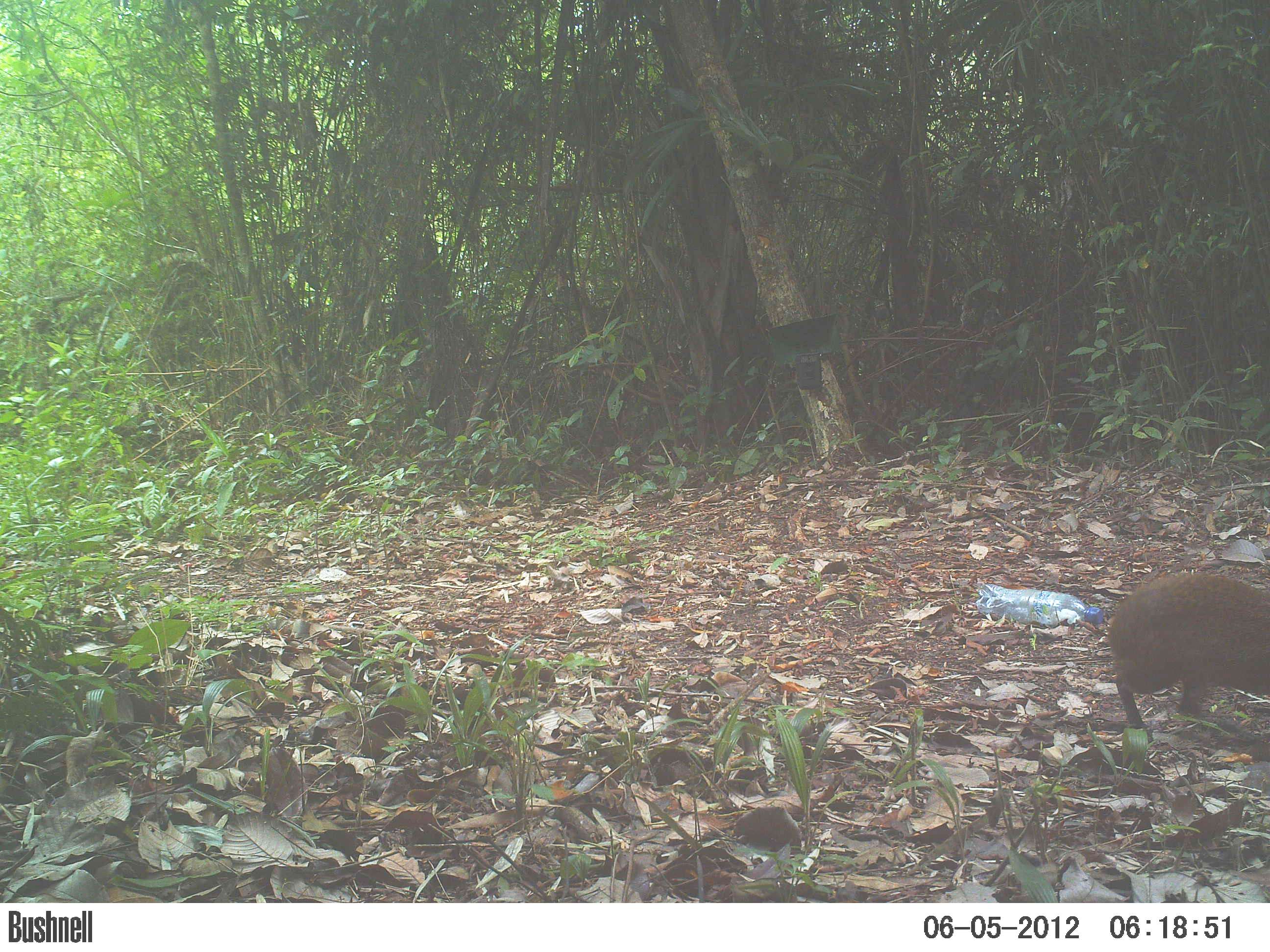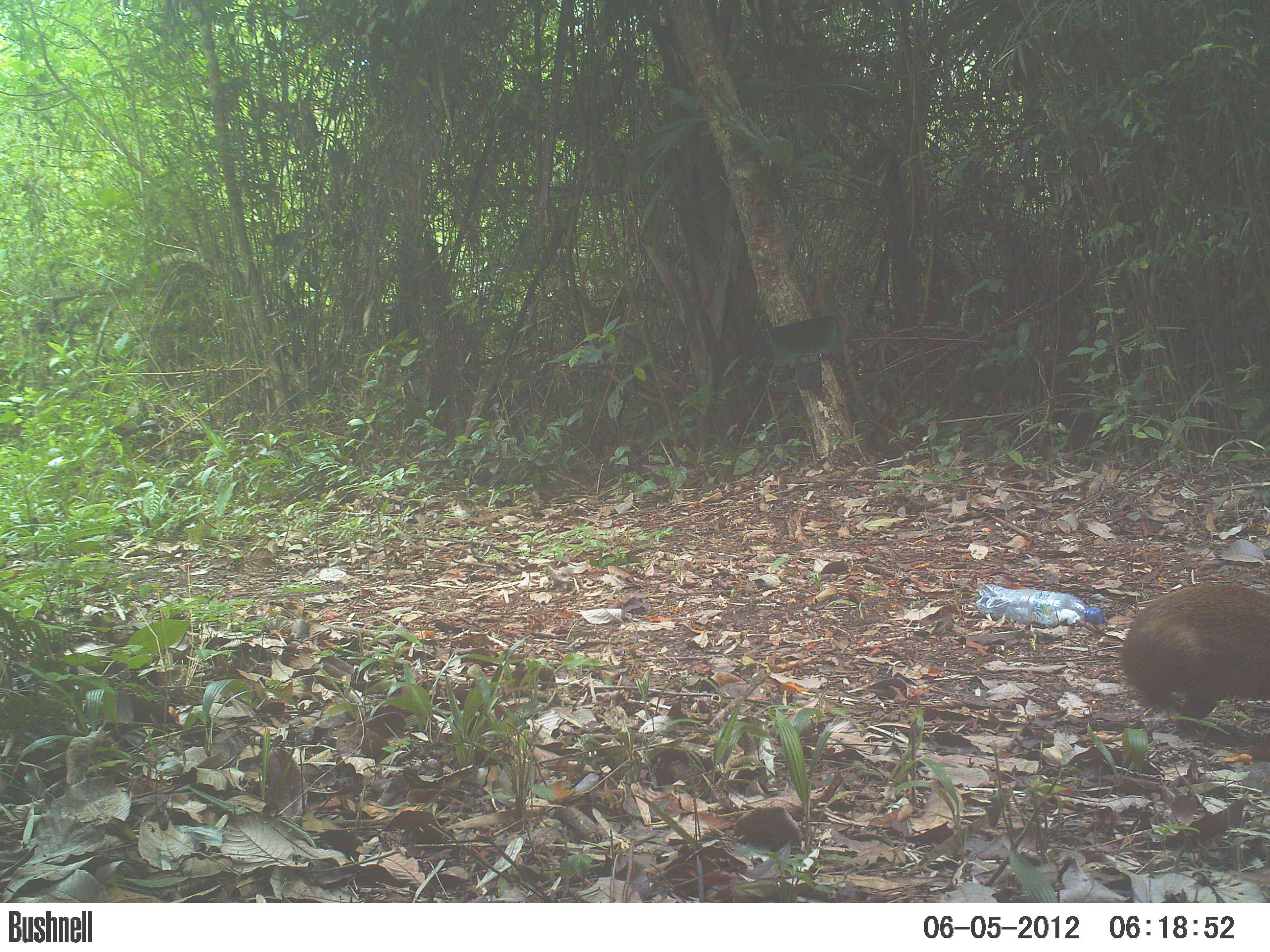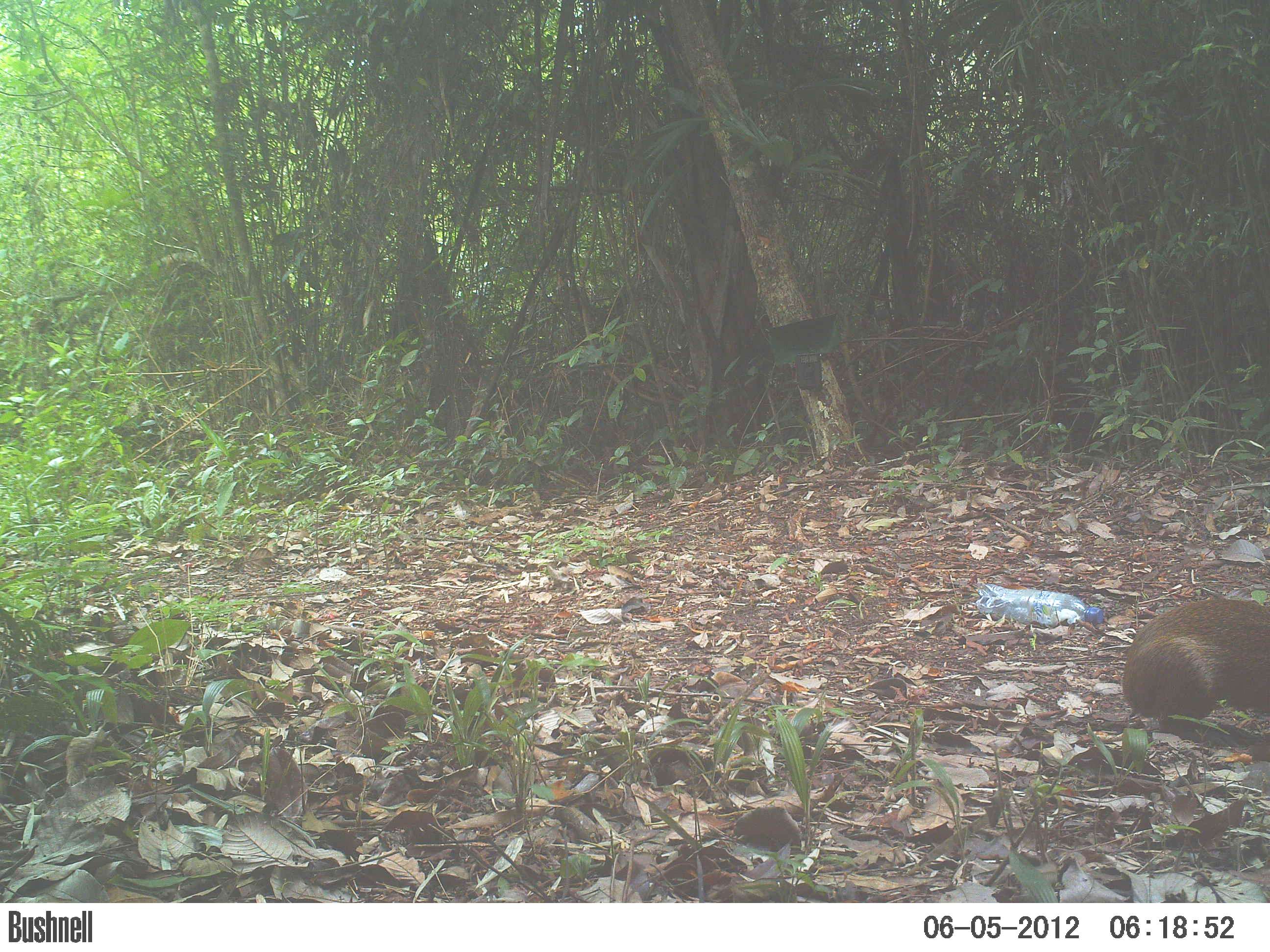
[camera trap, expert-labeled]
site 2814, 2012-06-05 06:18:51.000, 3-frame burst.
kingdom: Animalia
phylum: Chordata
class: Mammalia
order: Rodentia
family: Dasyproctidae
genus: Dasyprocta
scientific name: Dasyprocta punctata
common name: central american agouti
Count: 1.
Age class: adult.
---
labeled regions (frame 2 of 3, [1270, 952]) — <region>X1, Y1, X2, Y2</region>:
dasyprocta punctata: <region>1118, 582, 1270, 730</region>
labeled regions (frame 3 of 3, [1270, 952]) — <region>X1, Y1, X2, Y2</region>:
dasyprocta punctata: <region>1120, 596, 1270, 738</region>